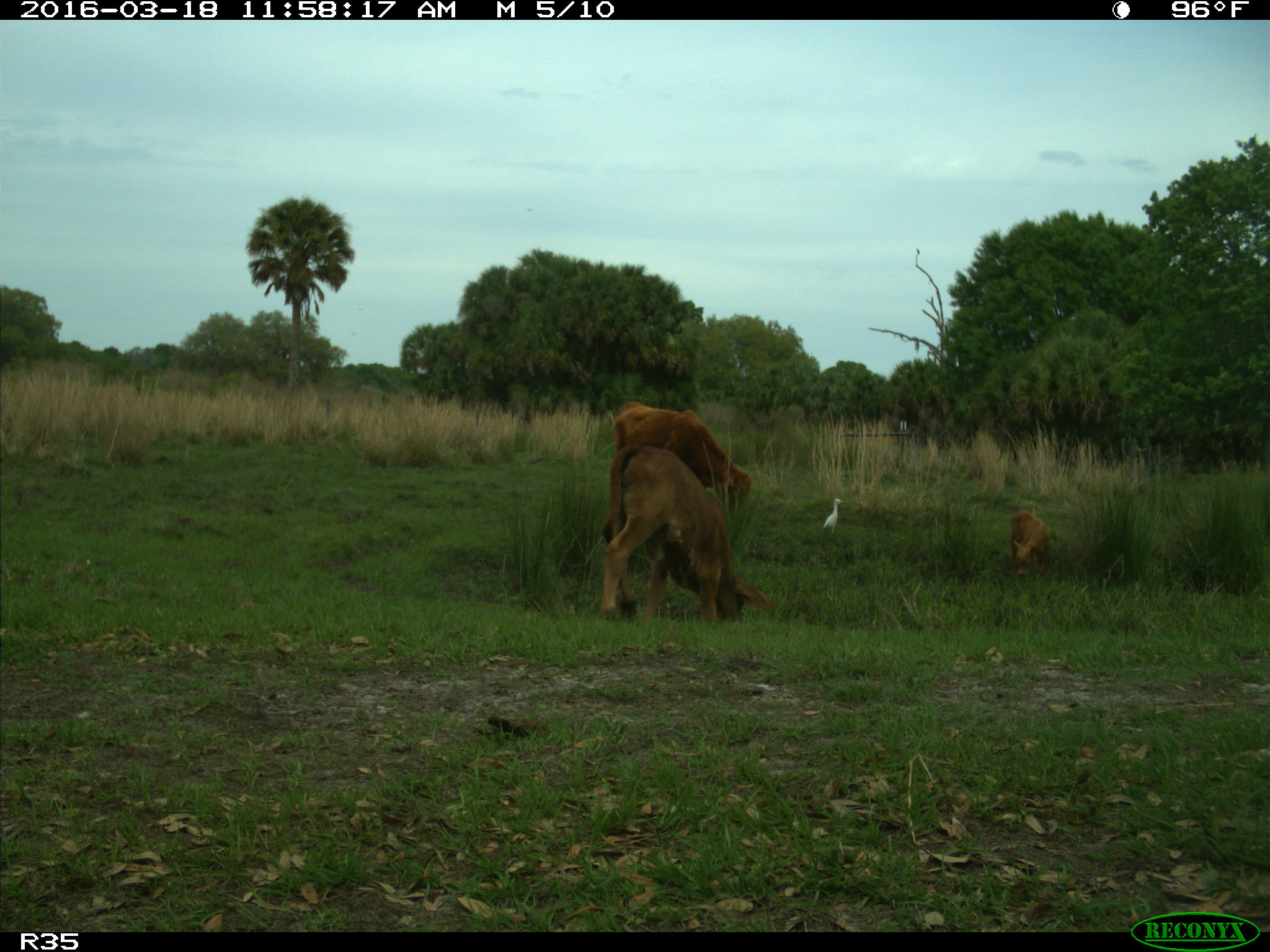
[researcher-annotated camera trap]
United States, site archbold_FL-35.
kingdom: Animalia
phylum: Chordata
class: Mammalia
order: Artiodactyla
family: Bovidae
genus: Bos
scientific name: Bos taurus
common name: domestic cow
Bos taurus (domestic cow).